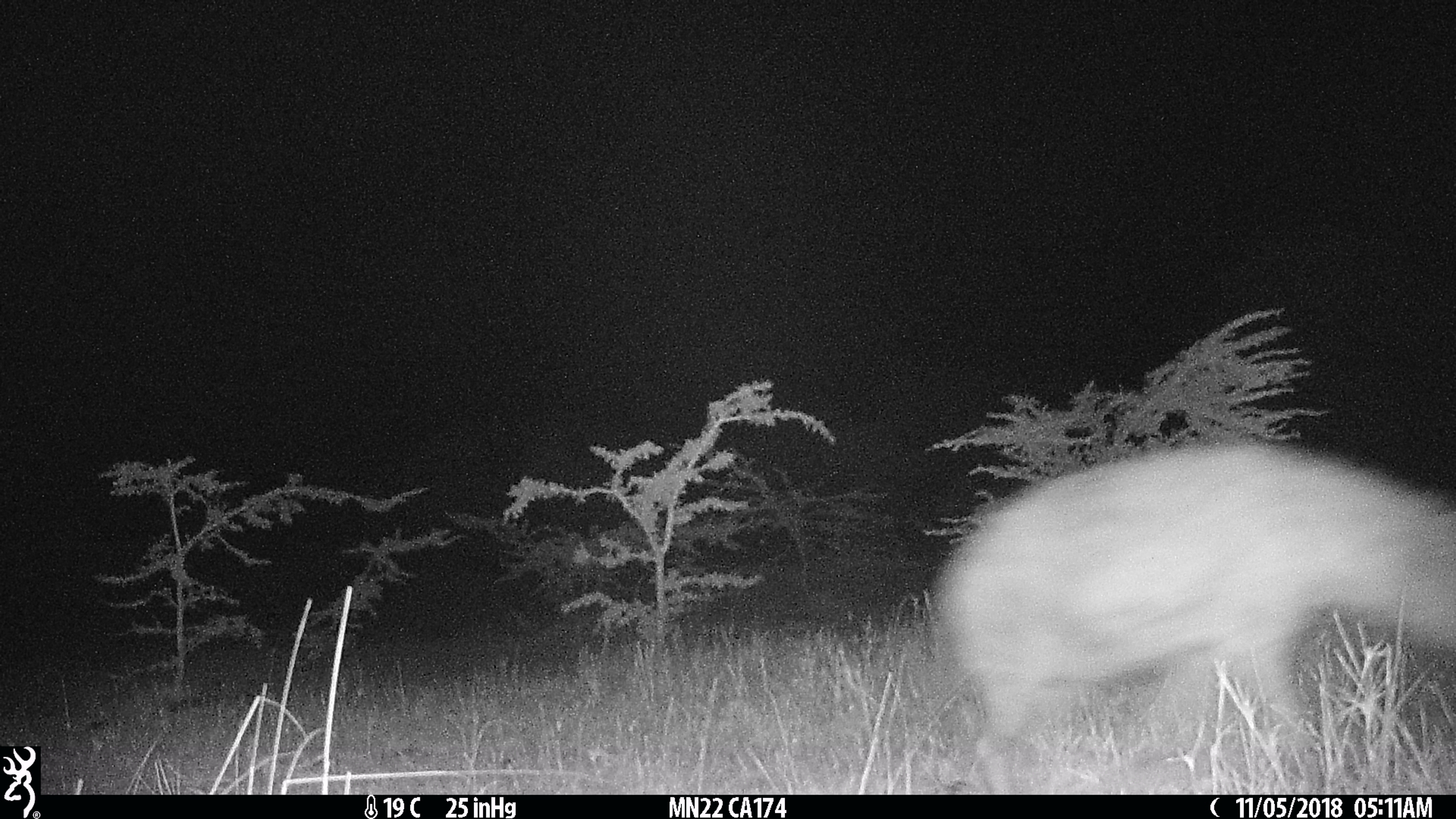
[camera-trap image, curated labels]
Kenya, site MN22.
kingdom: Animalia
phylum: Chordata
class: Mammalia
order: Carnivora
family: Hyaenidae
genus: Crocuta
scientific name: Crocuta crocuta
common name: spotted hyena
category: hyena spotted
Hyena spotted (spotted hyena) (Crocuta crocuta).